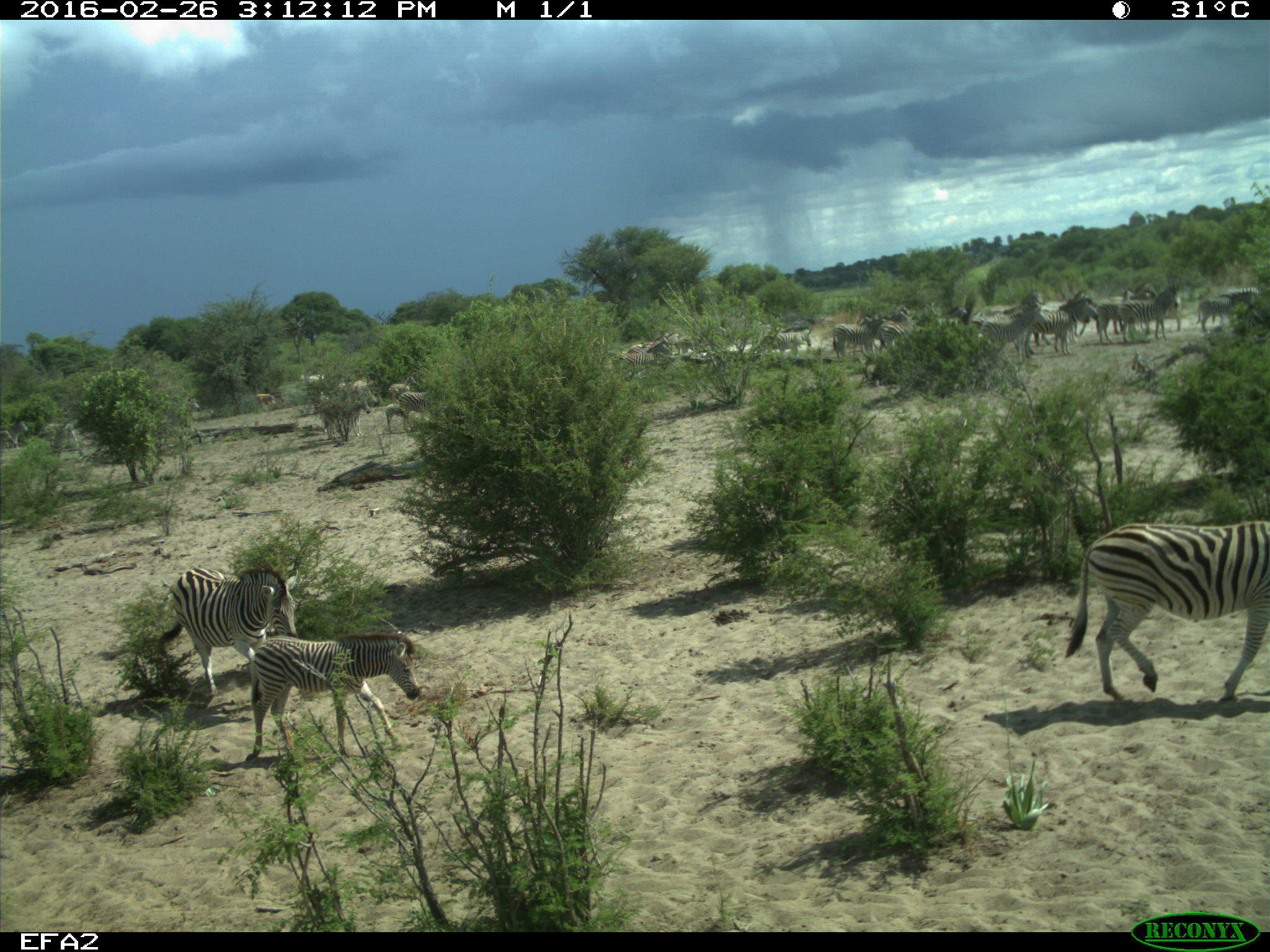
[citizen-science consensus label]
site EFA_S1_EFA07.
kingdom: Animalia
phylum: Chordata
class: Mammalia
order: Perissodactyla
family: Equidae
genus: Equus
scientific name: Equus quagga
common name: plains zebra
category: zebraplains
Zebraplains (plains zebra) (Equus quagga), count 3. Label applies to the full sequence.